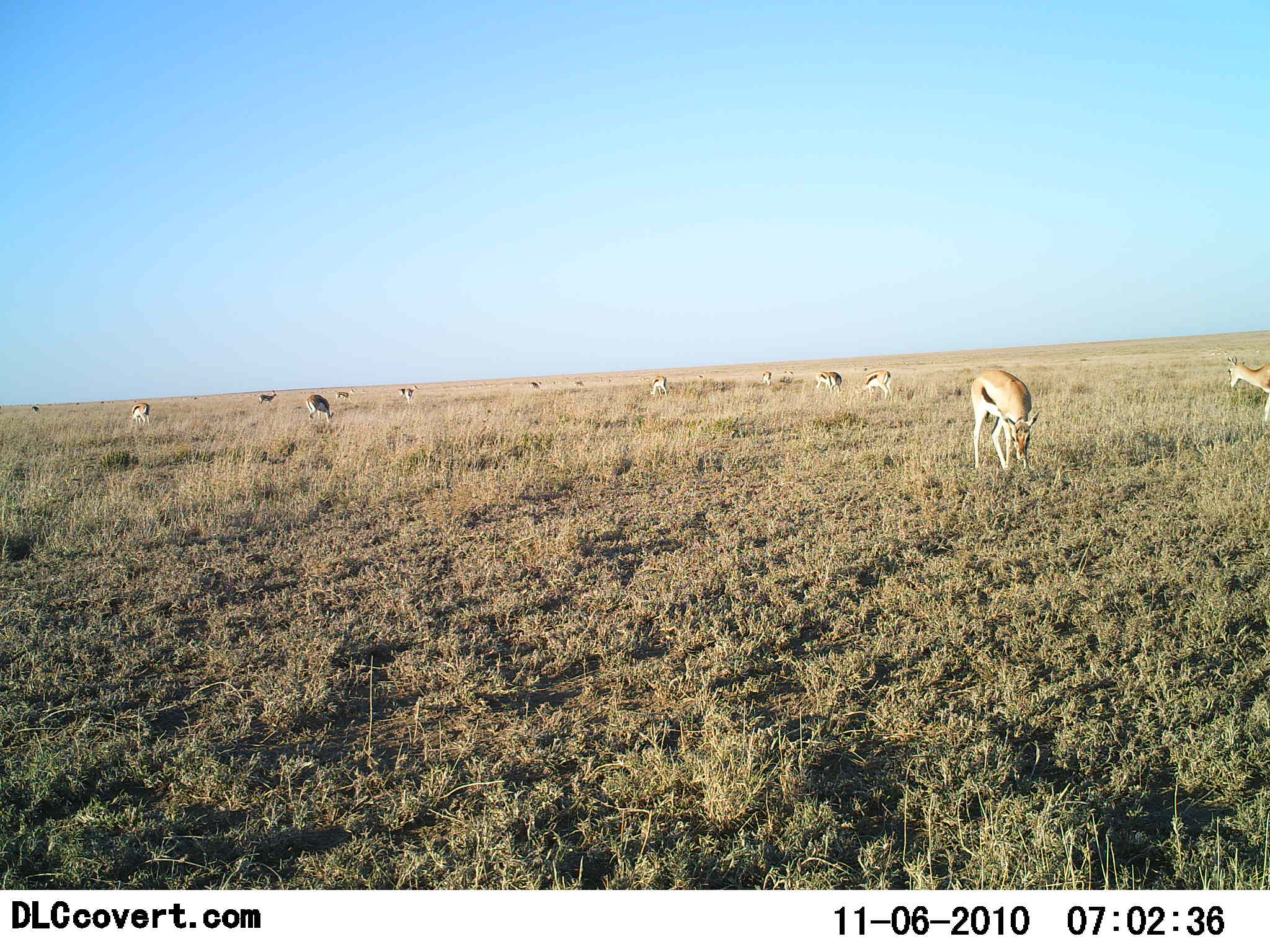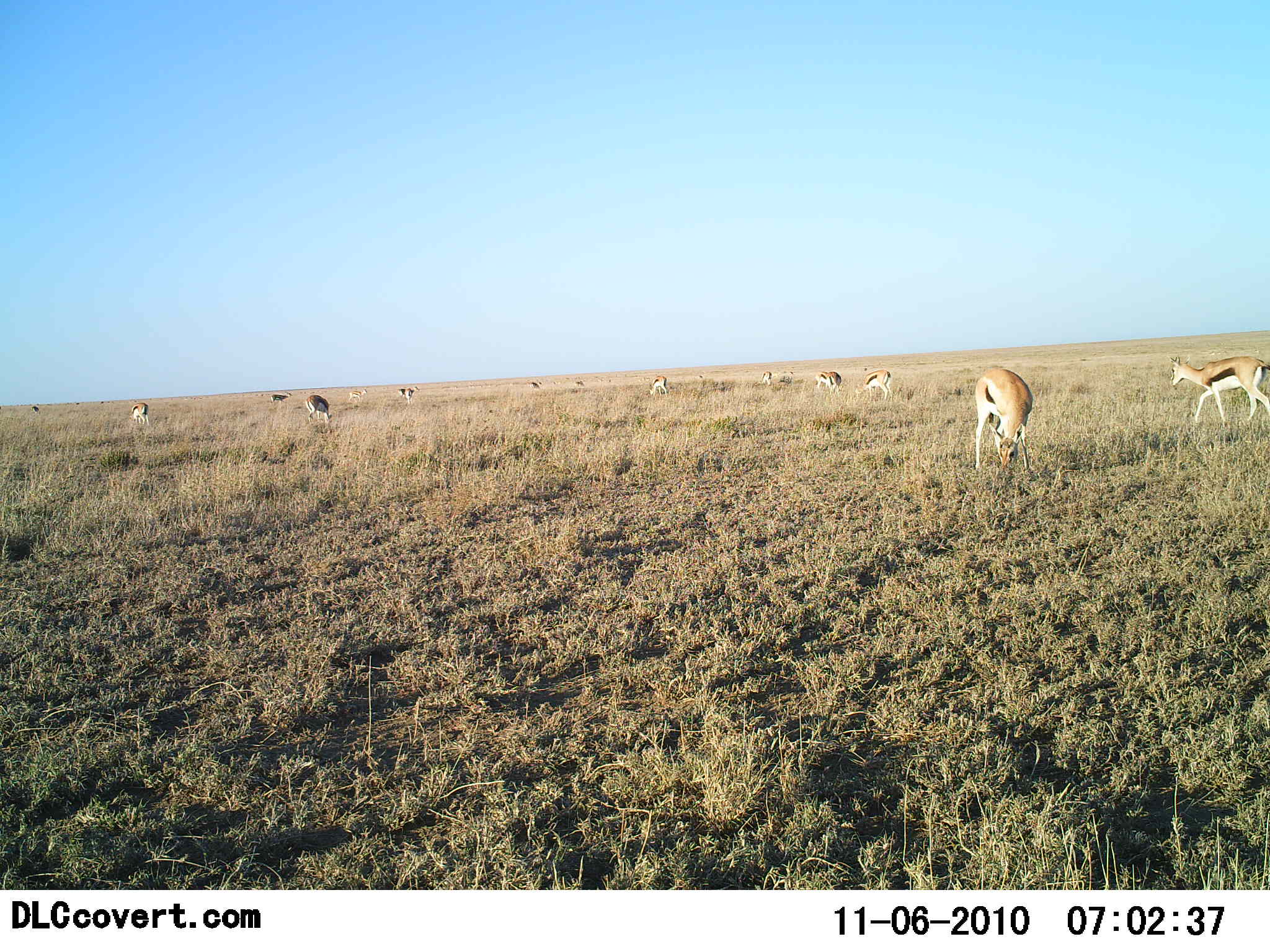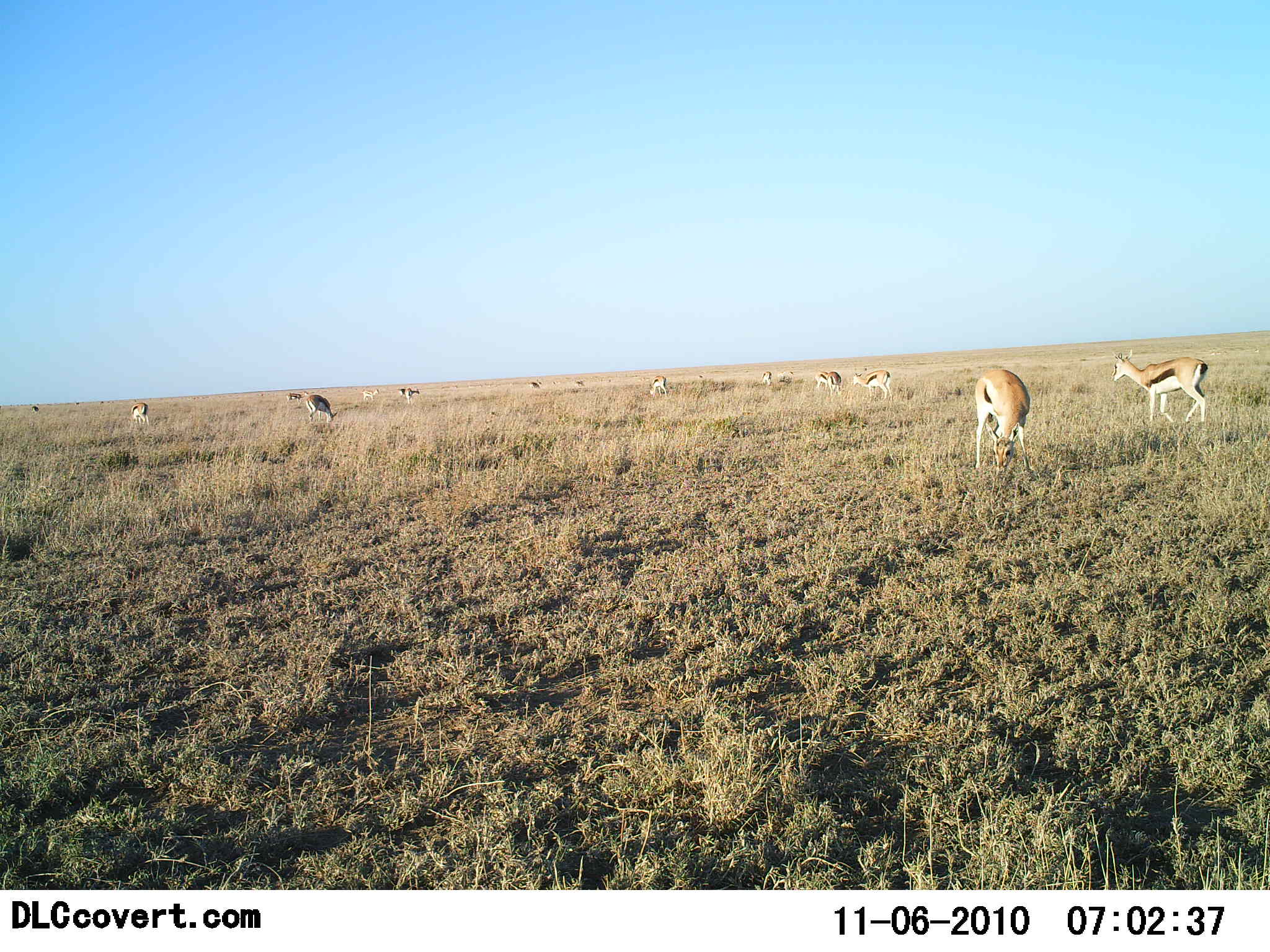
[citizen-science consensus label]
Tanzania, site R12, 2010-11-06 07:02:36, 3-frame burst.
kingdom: Animalia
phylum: Chordata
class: Mammalia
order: Artiodactyla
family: Bovidae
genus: Eudorcas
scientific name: Eudorcas thomsonii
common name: thomson's gazelle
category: gazellethomsons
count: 11-50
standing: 36%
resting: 0%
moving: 50%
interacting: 7%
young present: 0%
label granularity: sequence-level